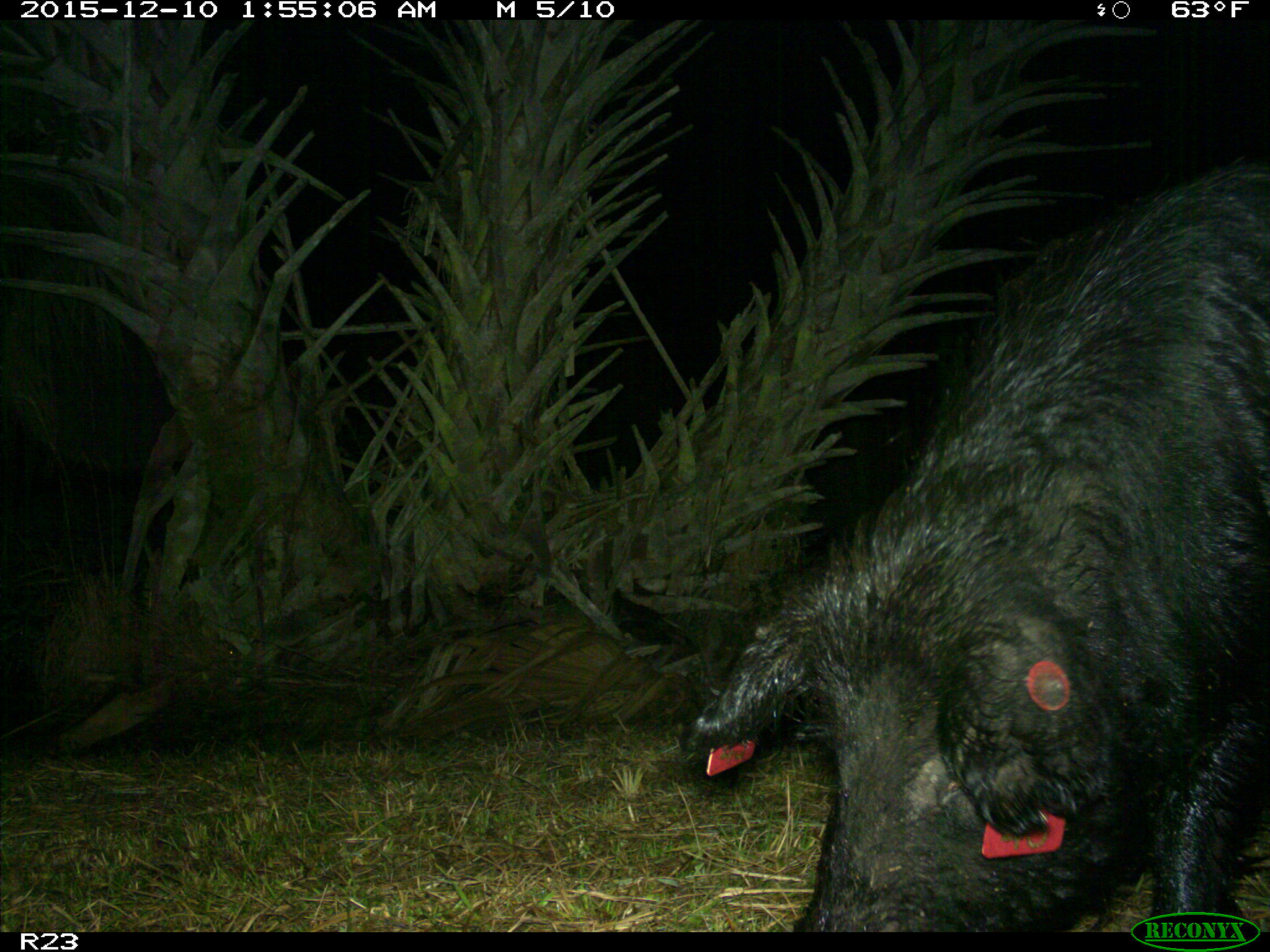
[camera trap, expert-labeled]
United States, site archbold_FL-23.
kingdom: Animalia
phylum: Chordata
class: Mammalia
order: Artiodactyla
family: Suidae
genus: Sus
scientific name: Sus scrofa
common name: wild boar